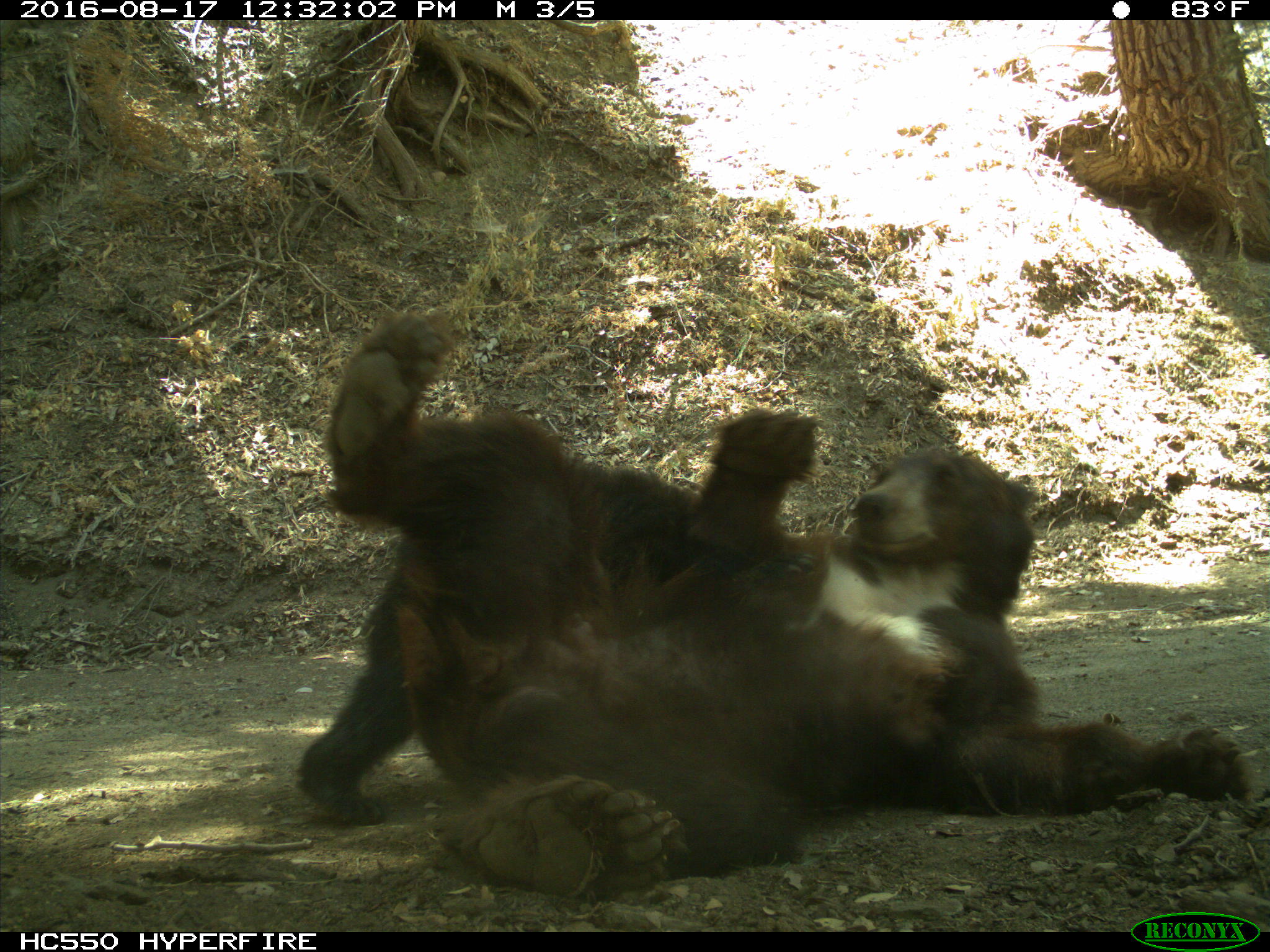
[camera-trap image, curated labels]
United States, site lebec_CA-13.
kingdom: Animalia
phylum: Chordata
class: Mammalia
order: Carnivora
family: Ursidae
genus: Ursus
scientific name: Ursus americanus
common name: american black bear